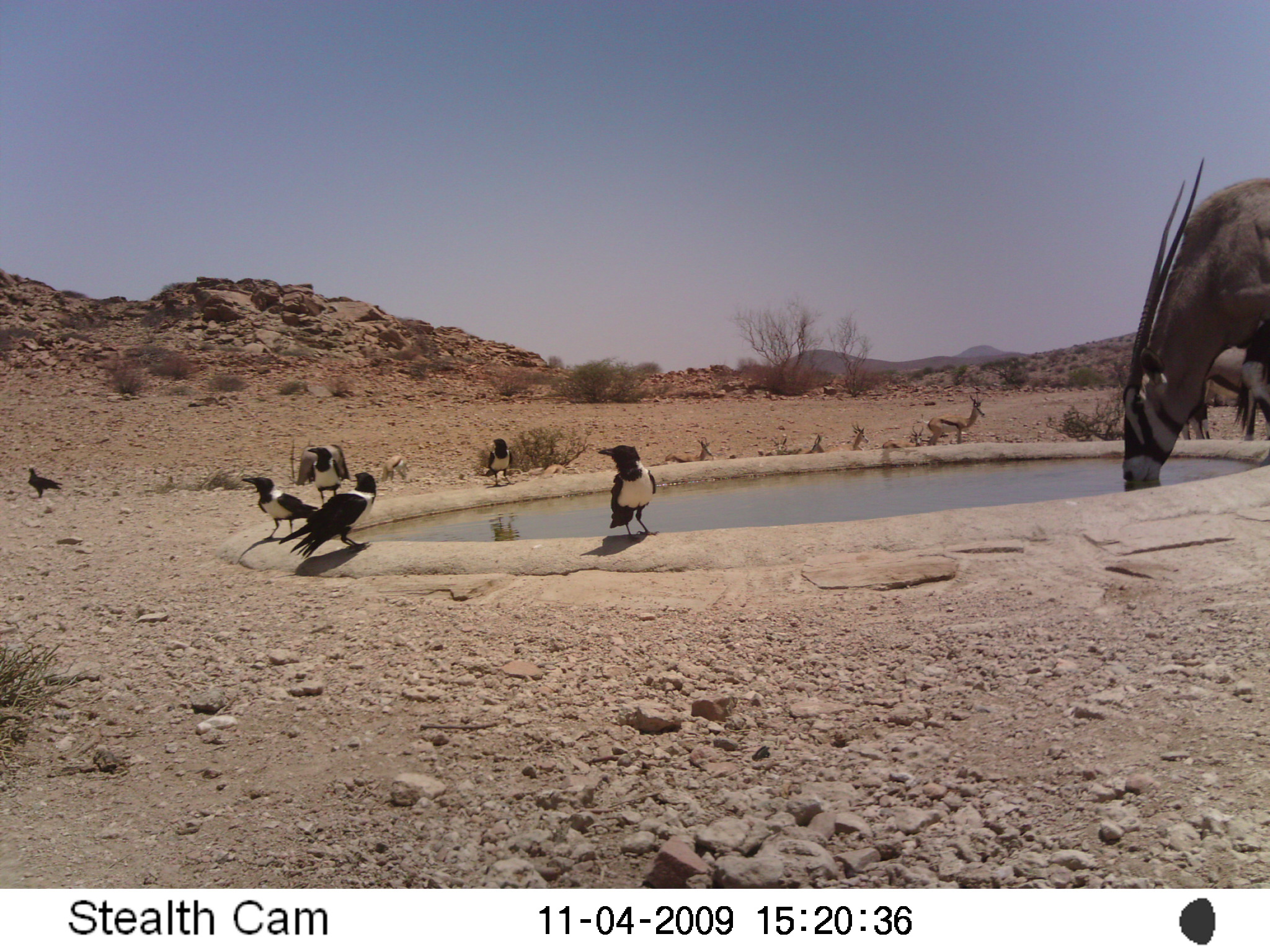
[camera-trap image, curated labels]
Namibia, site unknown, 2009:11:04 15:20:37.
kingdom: Animalia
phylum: Chordata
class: Mammalia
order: Artiodactyla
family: Bovidae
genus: Oryx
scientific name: Oryx gazella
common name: gemsbok